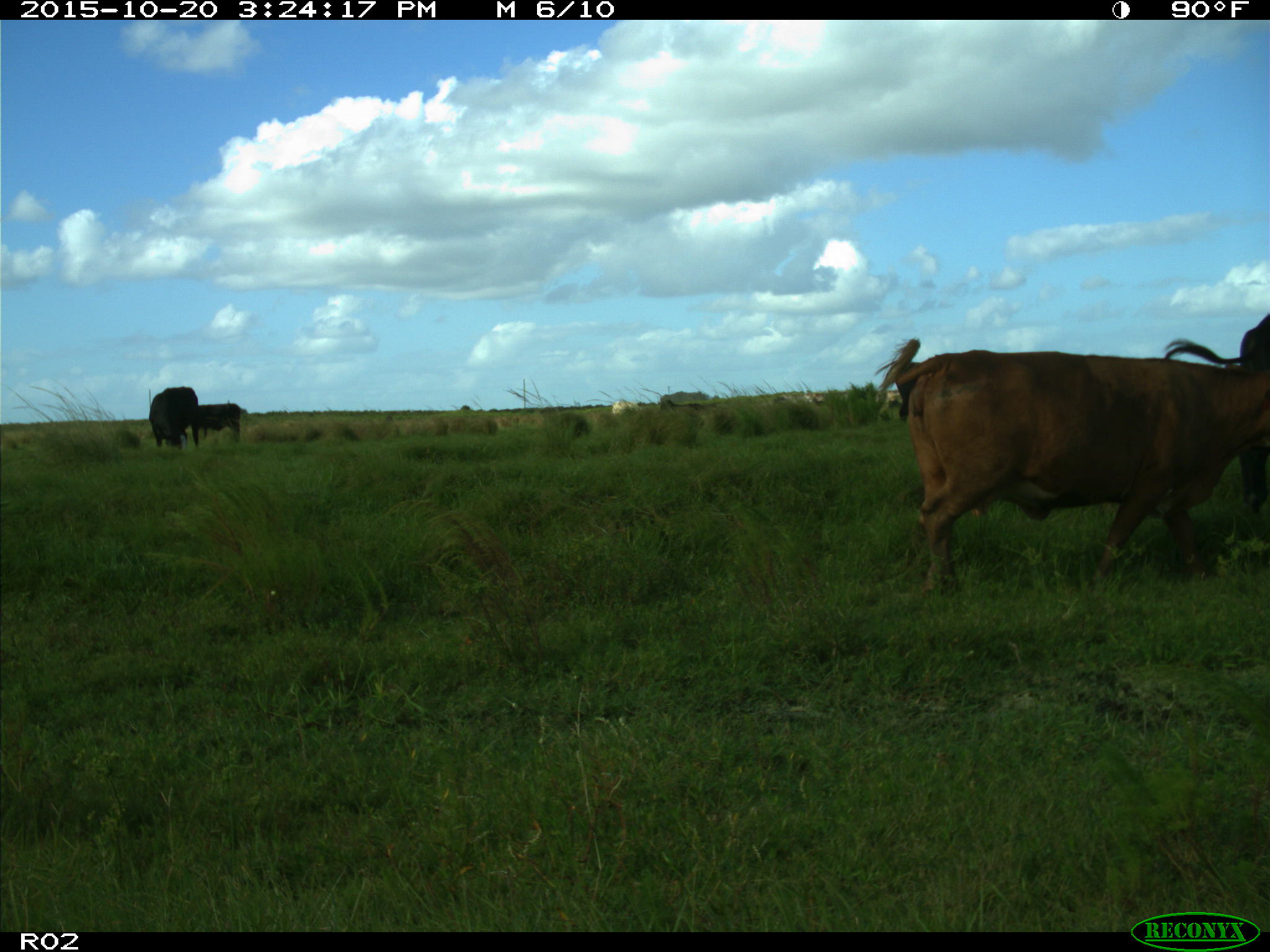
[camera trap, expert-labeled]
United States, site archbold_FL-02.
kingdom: Animalia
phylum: Chordata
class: Mammalia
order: Artiodactyla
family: Bovidae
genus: Bos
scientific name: Bos taurus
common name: domestic cow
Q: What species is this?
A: Bos taurus (domestic cow).